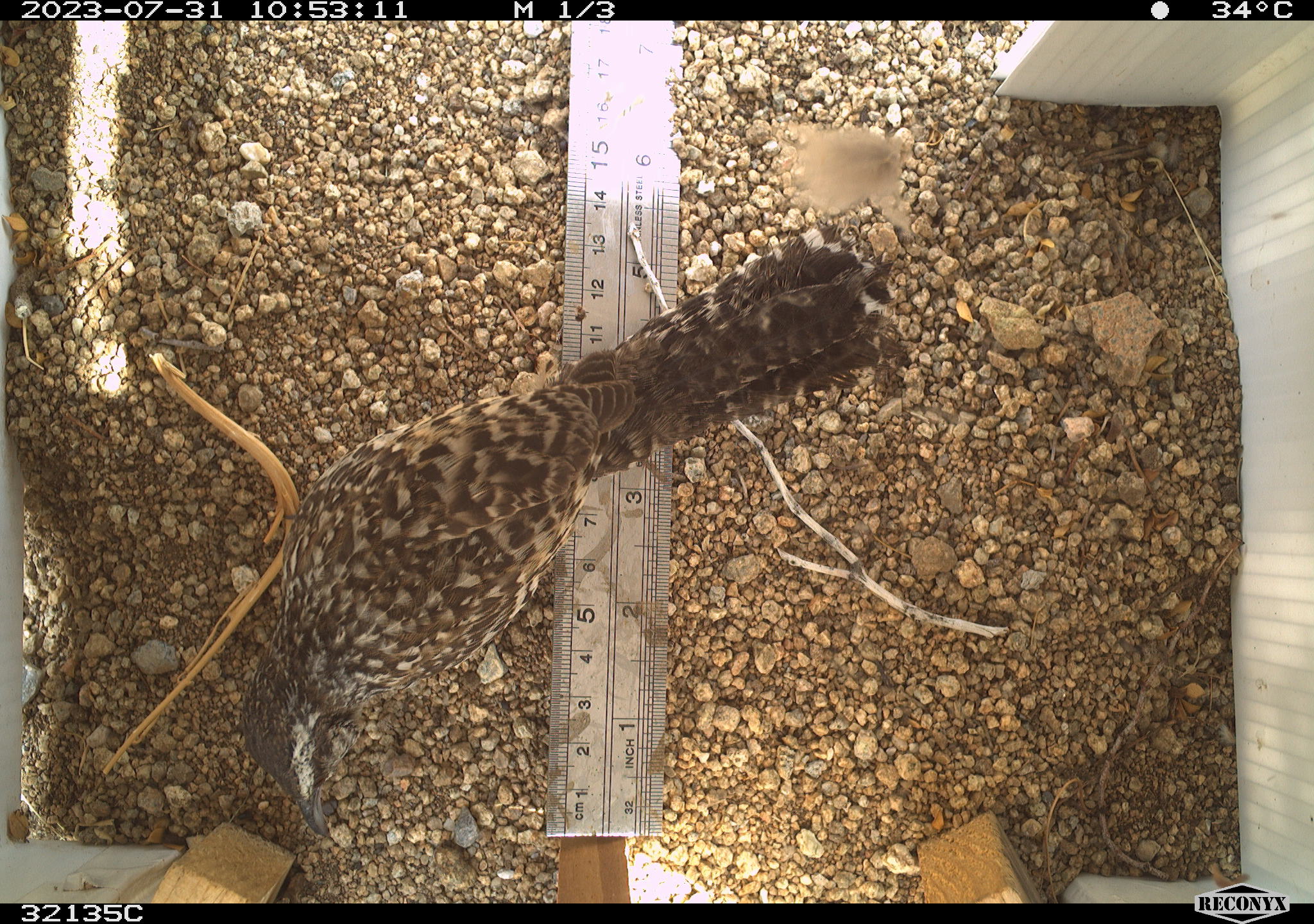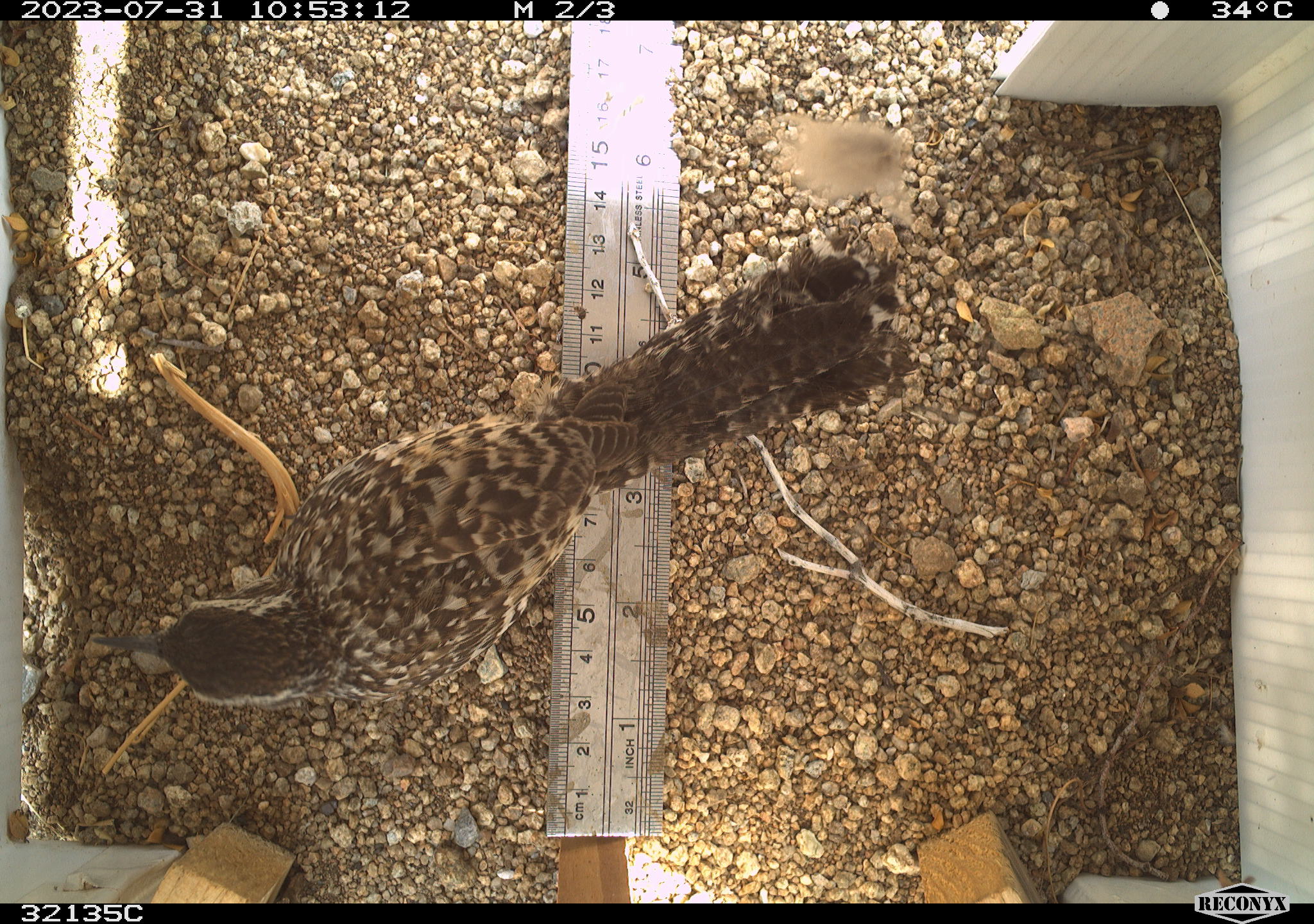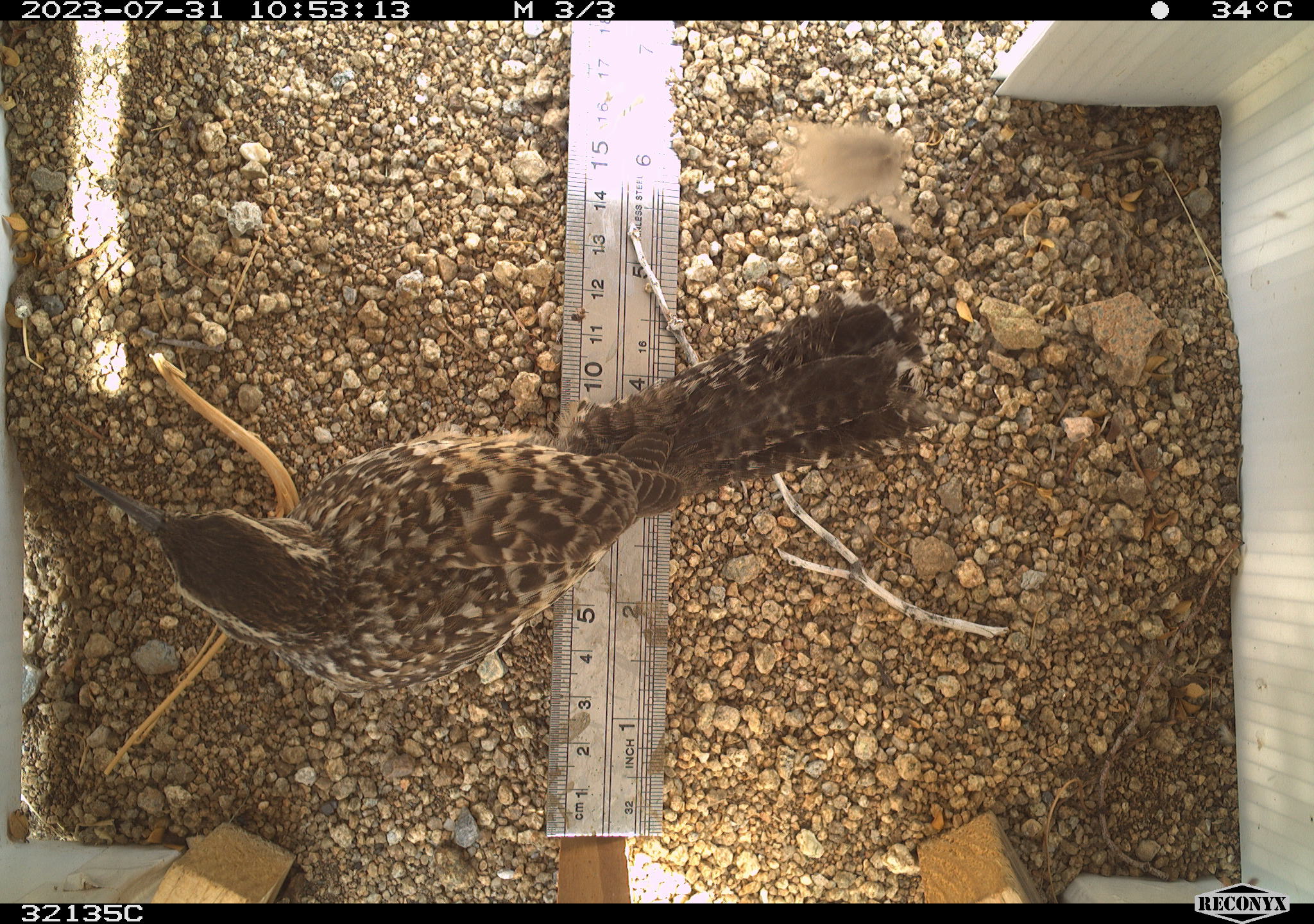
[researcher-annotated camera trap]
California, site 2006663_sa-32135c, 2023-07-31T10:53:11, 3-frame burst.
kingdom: Animalia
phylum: Chordata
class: Aves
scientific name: Aves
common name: bird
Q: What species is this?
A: Bird (Aves).